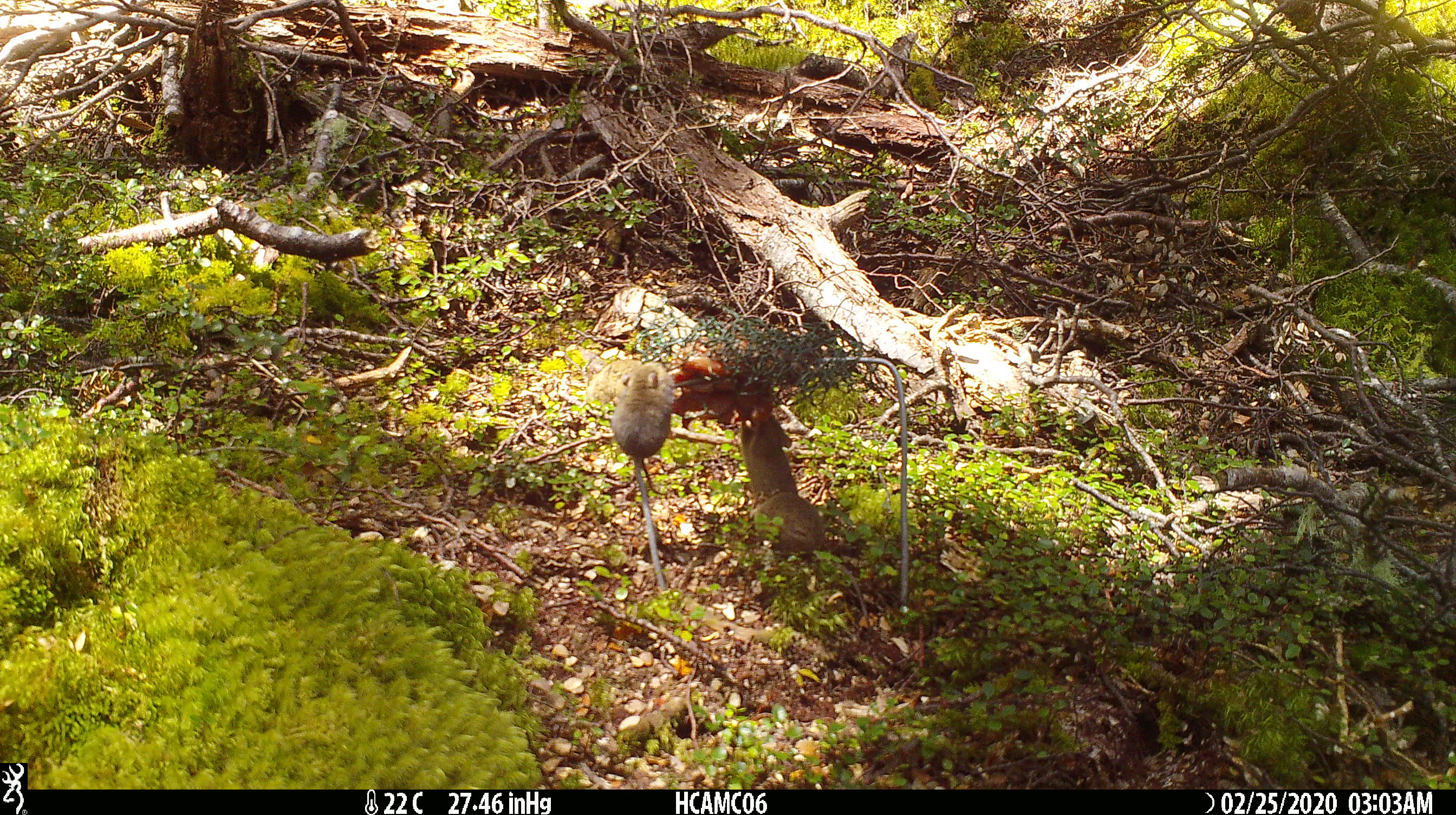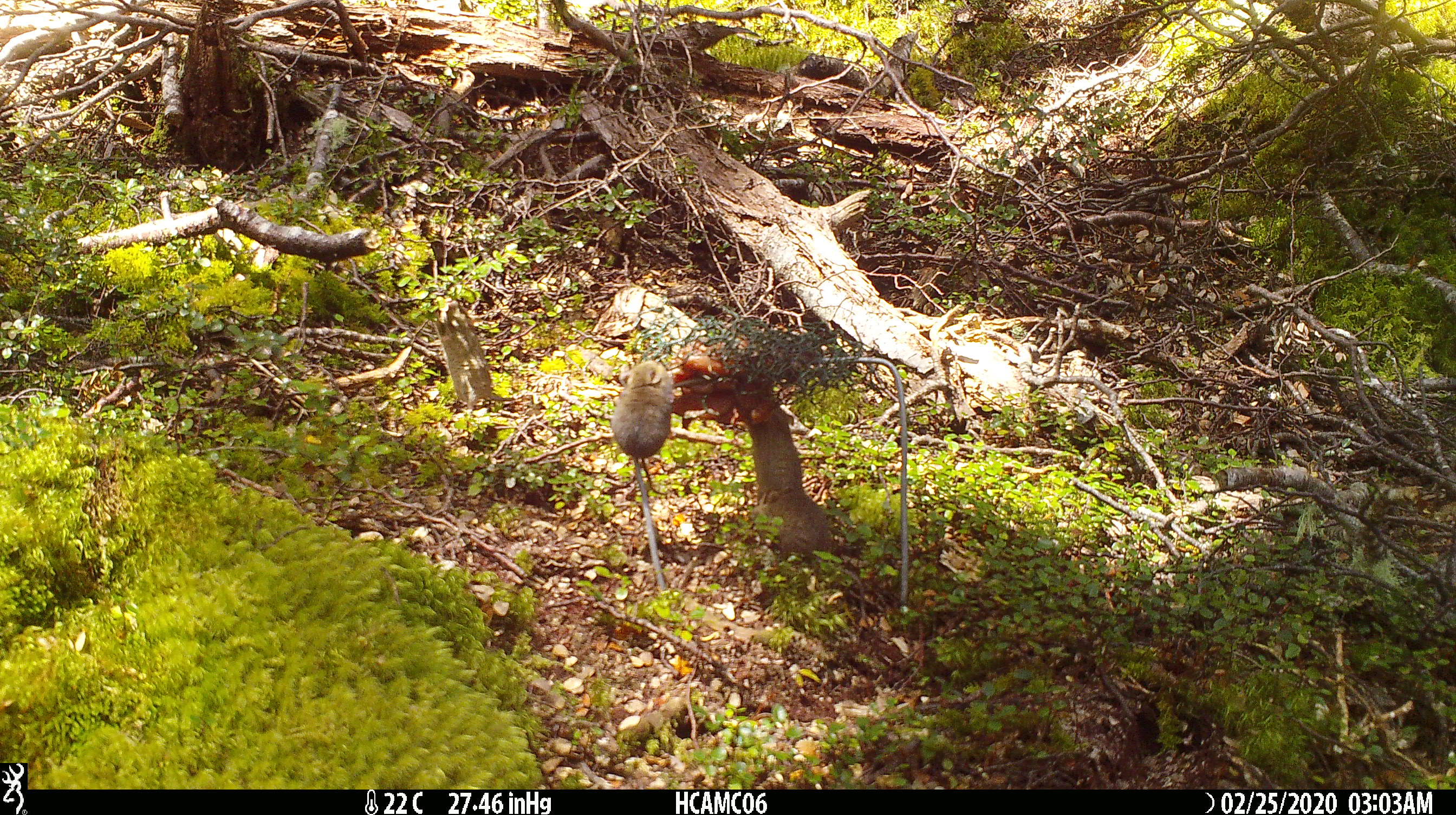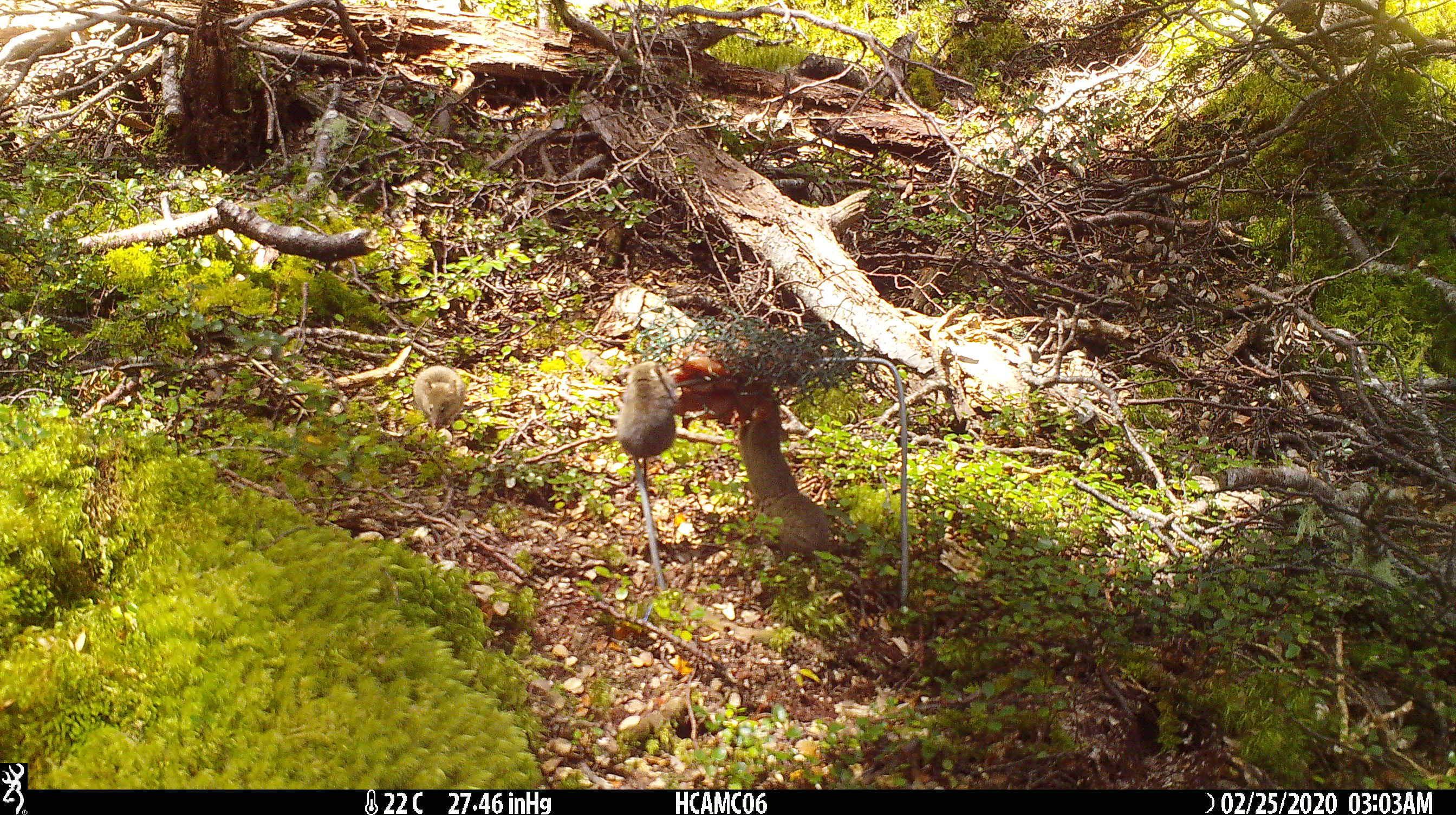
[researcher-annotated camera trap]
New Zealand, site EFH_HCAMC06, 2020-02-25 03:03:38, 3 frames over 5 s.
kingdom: Animalia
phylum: Chordata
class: Mammalia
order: Rodentia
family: Muridae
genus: Mus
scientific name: Mus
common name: mouse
Mouse (Mus).